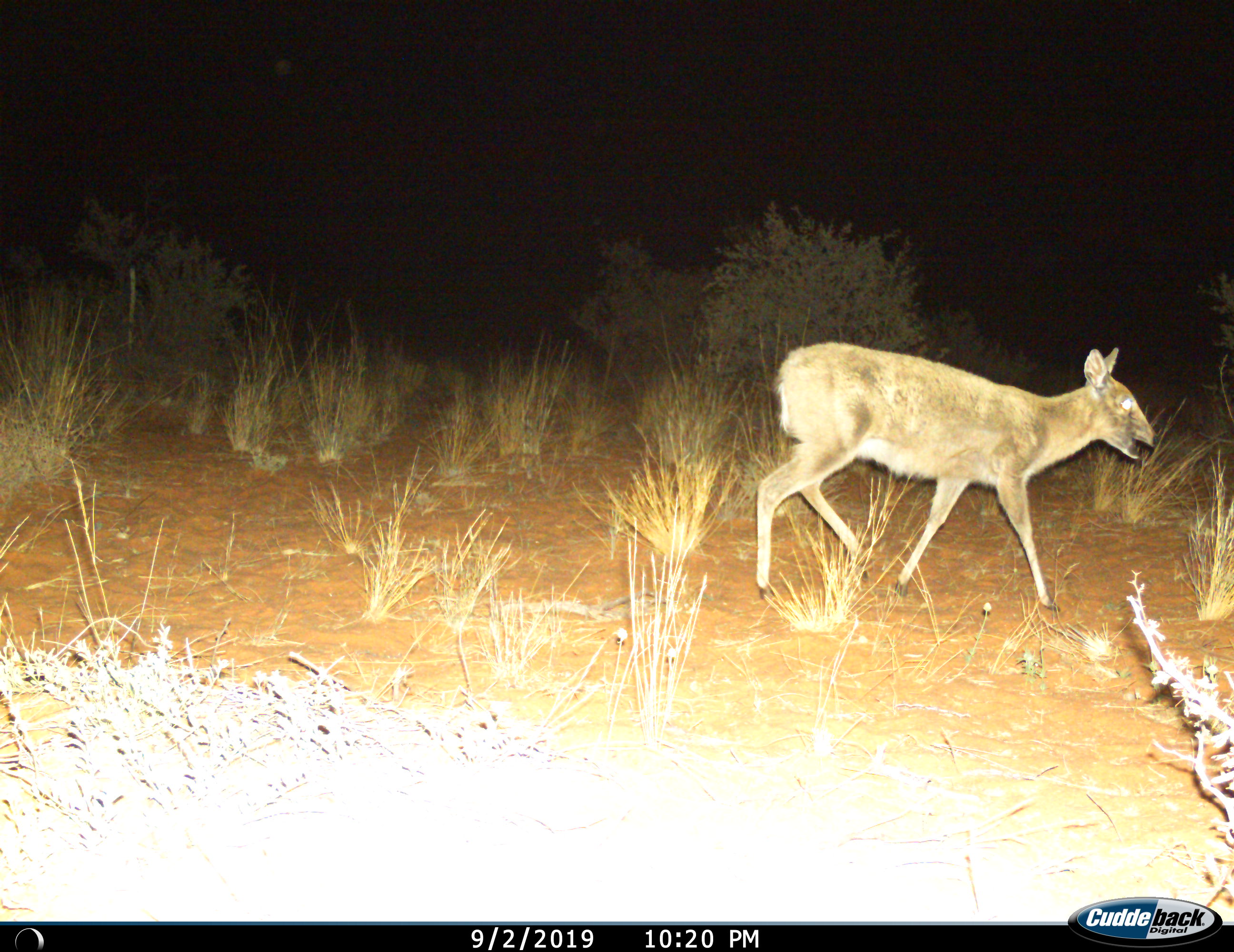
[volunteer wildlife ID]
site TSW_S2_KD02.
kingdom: Animalia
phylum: Chordata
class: Mammalia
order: Artiodactyla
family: Bovidae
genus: Sylvicapra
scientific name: Sylvicapra grimmia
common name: common duiker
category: duikercommongrey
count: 1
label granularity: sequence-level